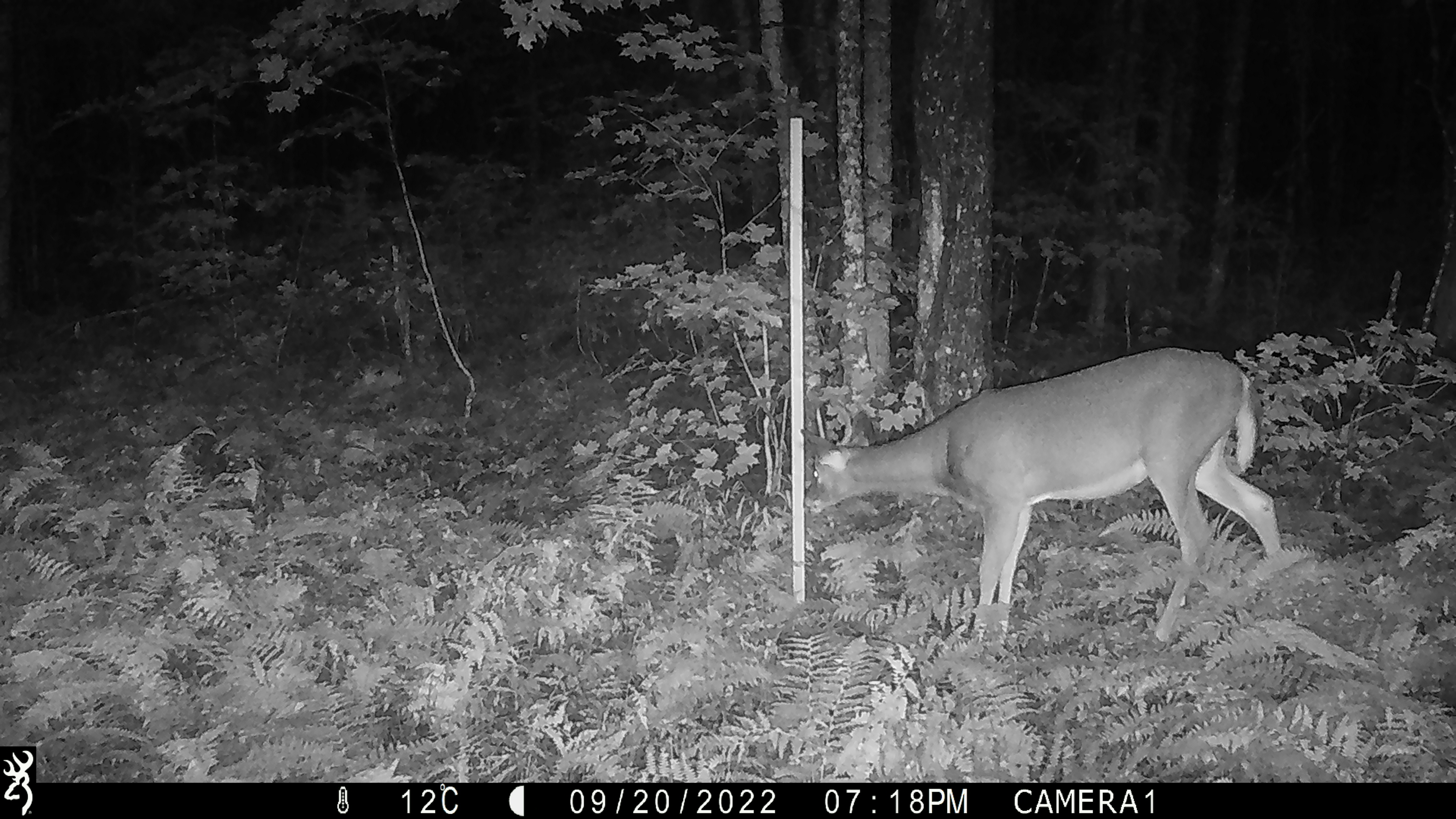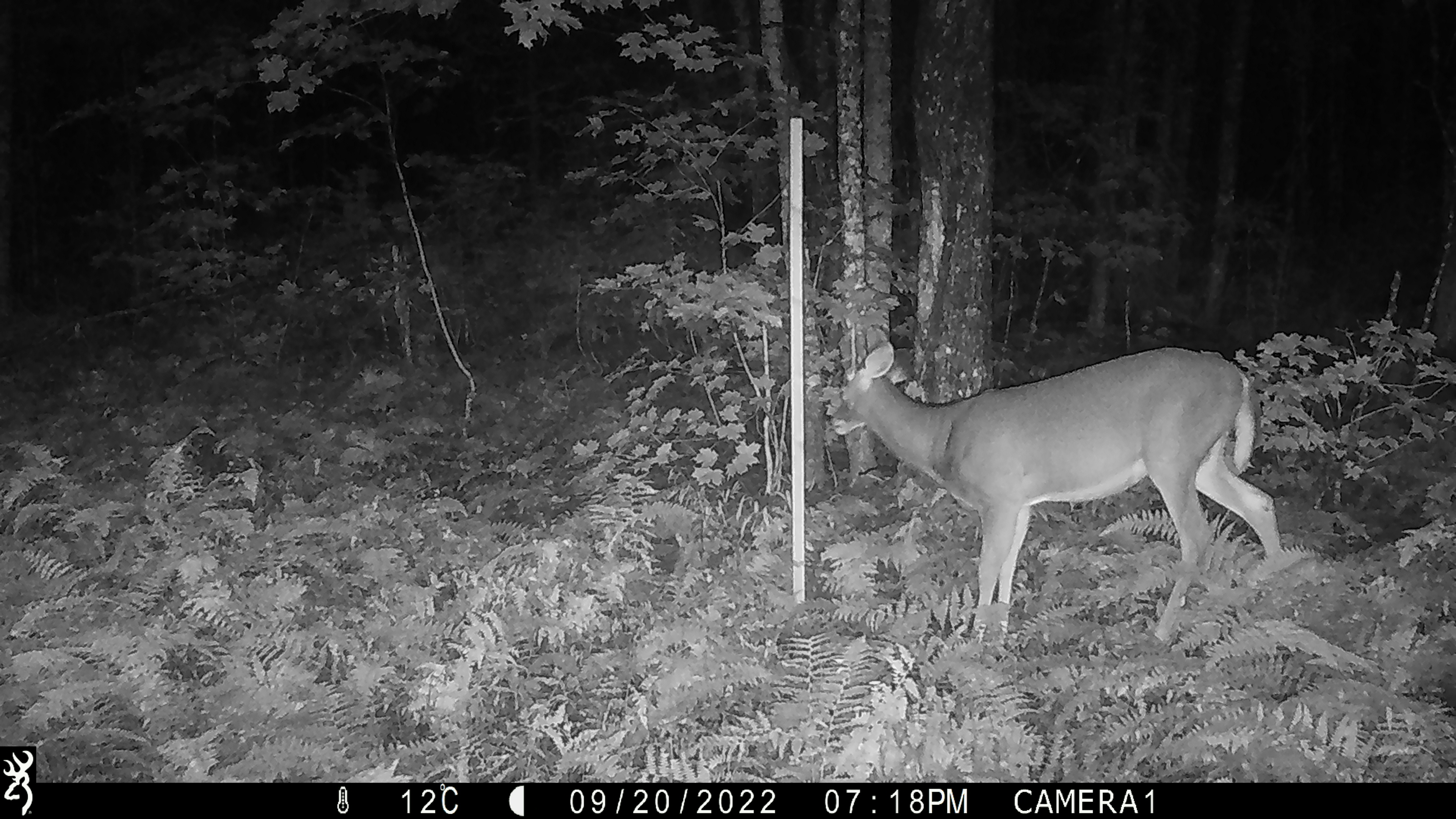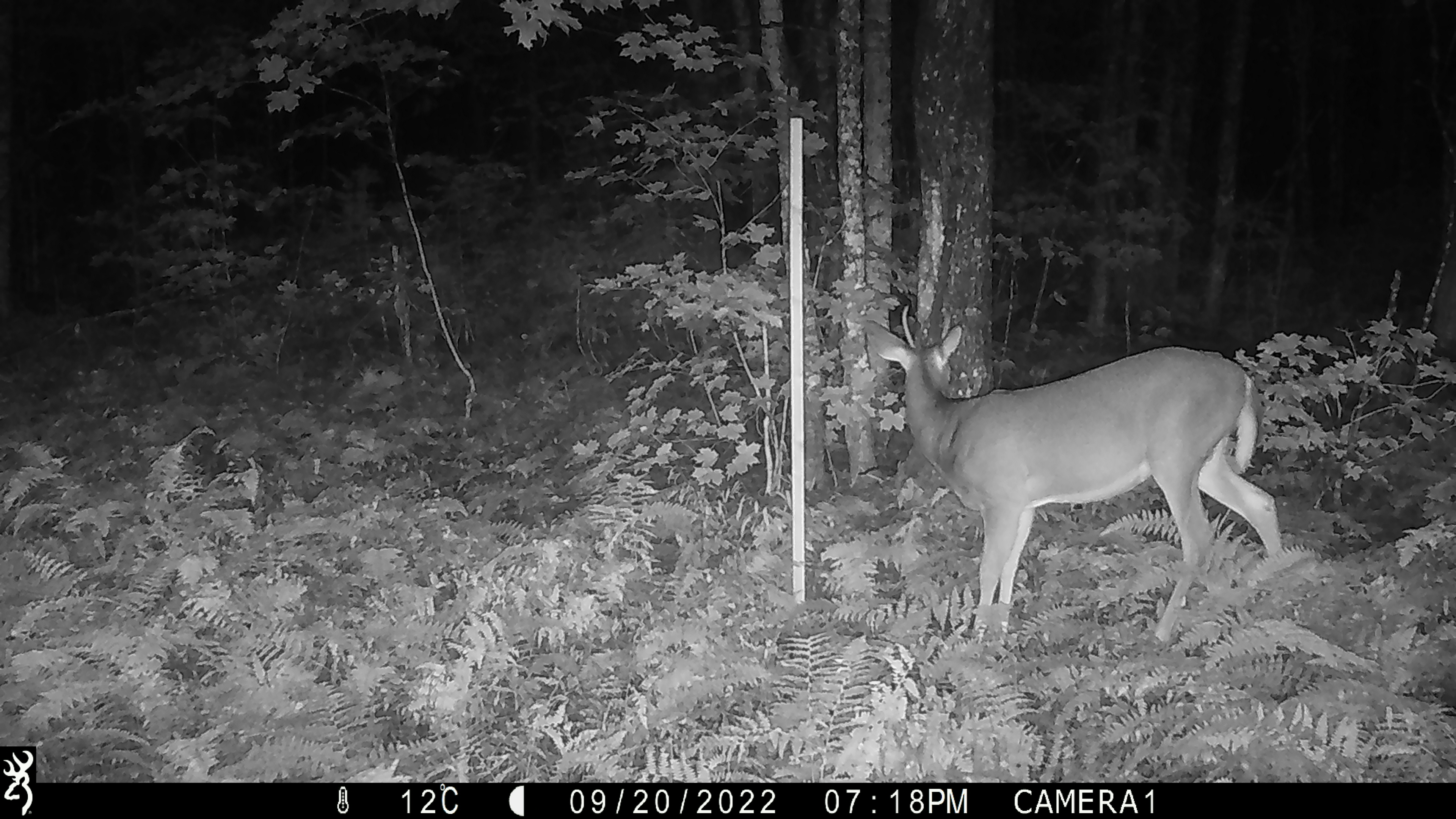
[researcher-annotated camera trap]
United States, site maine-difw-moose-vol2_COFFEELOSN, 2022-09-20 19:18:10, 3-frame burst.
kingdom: Animalia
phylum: Chordata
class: Mammalia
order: Artiodactyla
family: Cervidae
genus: Odocoileus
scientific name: Odocoileus virginianus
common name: white-tailed deer